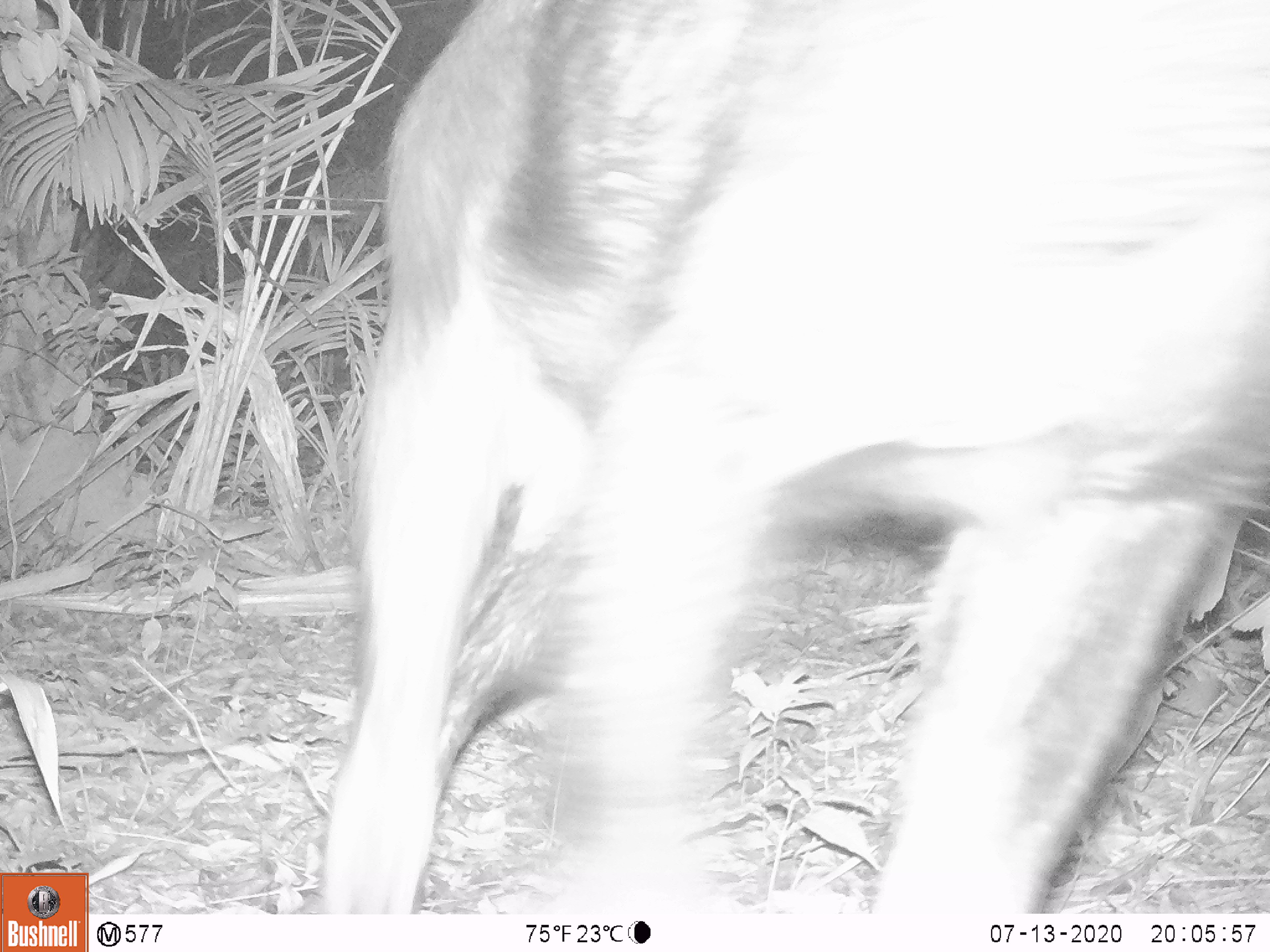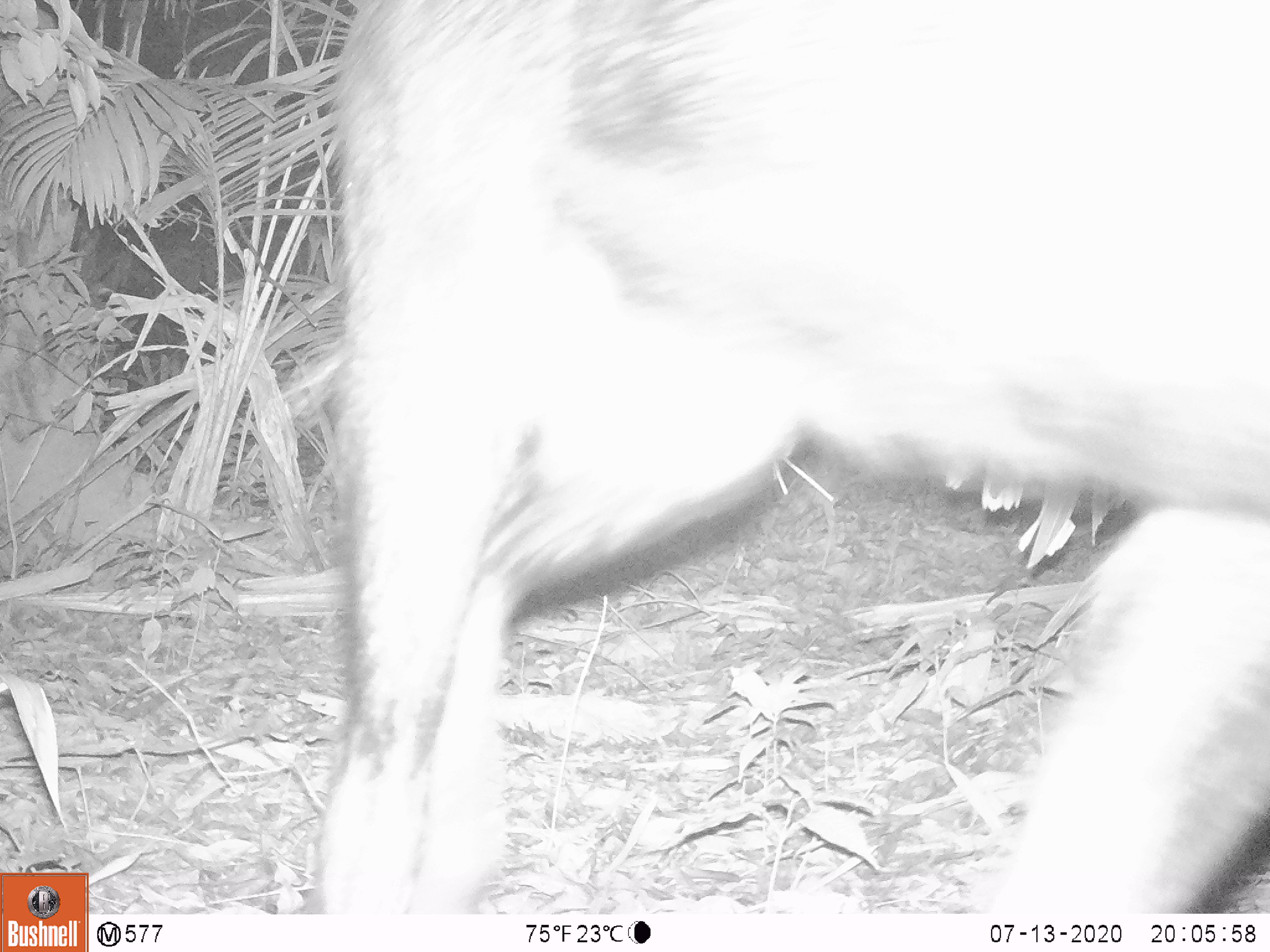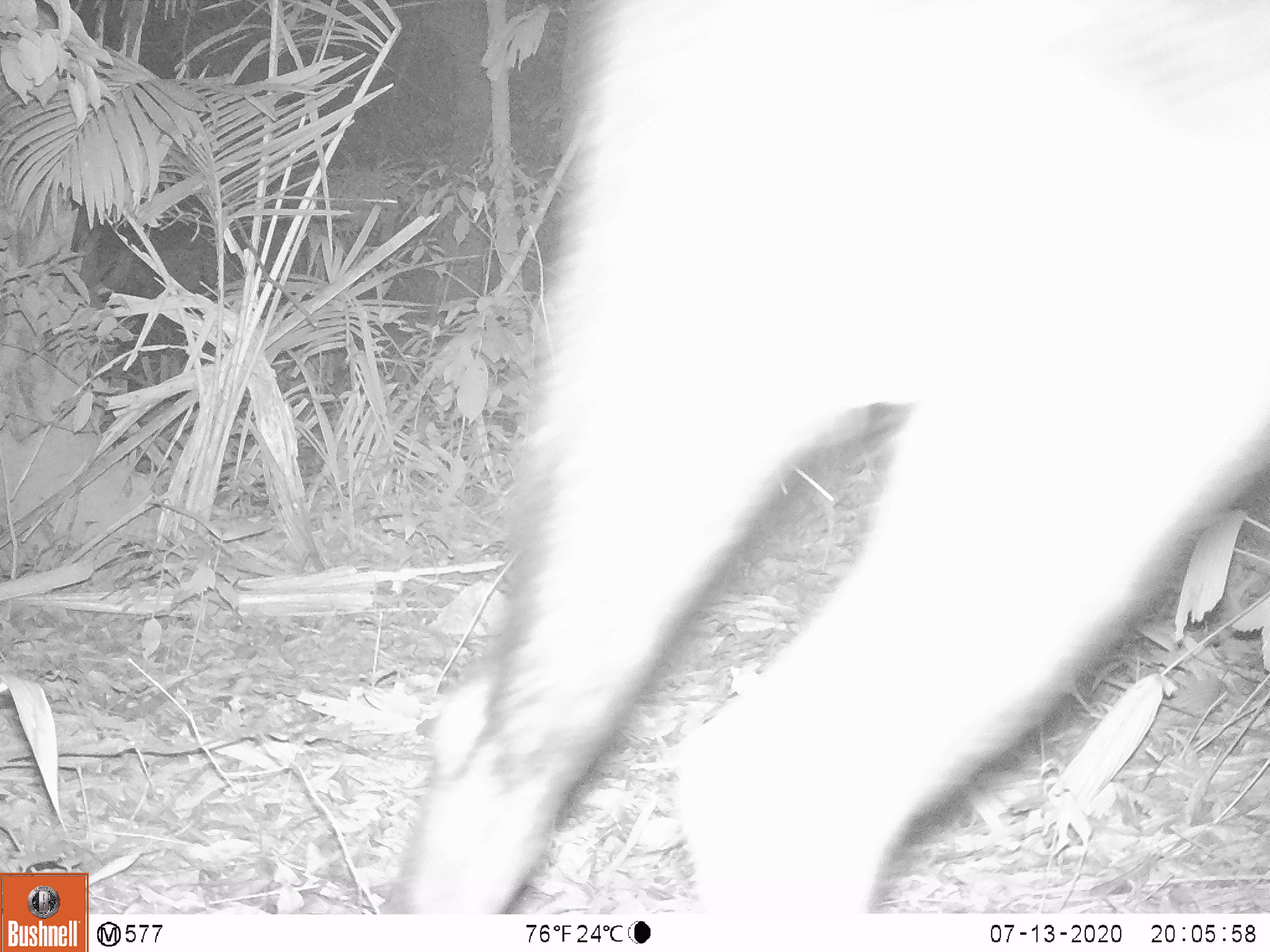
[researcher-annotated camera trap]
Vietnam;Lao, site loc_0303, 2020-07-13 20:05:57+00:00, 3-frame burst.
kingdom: Animalia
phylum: Chordata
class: Mammalia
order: Artiodactyla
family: Bovidae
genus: Capricornis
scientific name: Capricornis sumatraensis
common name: chinese serow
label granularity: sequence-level